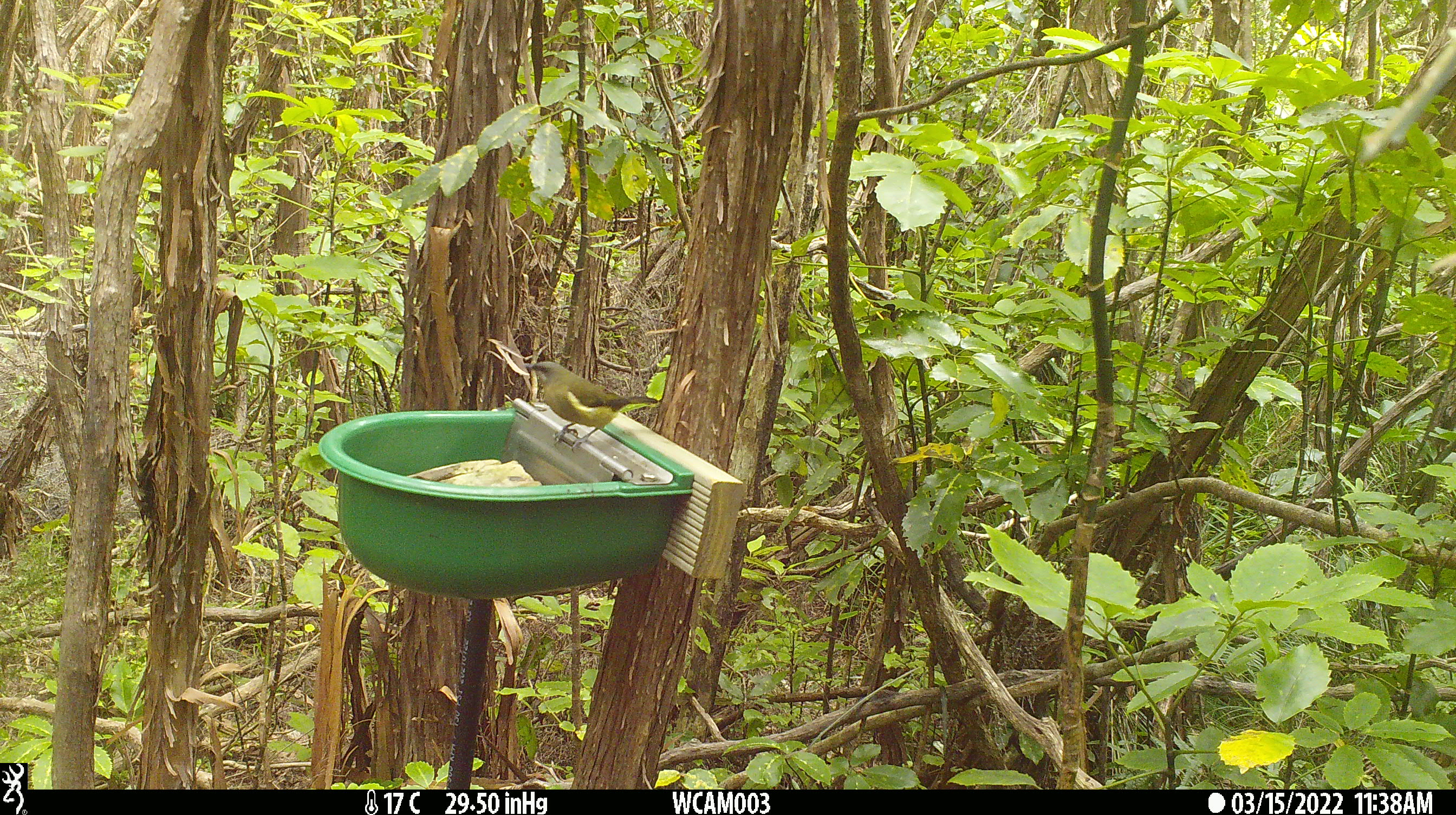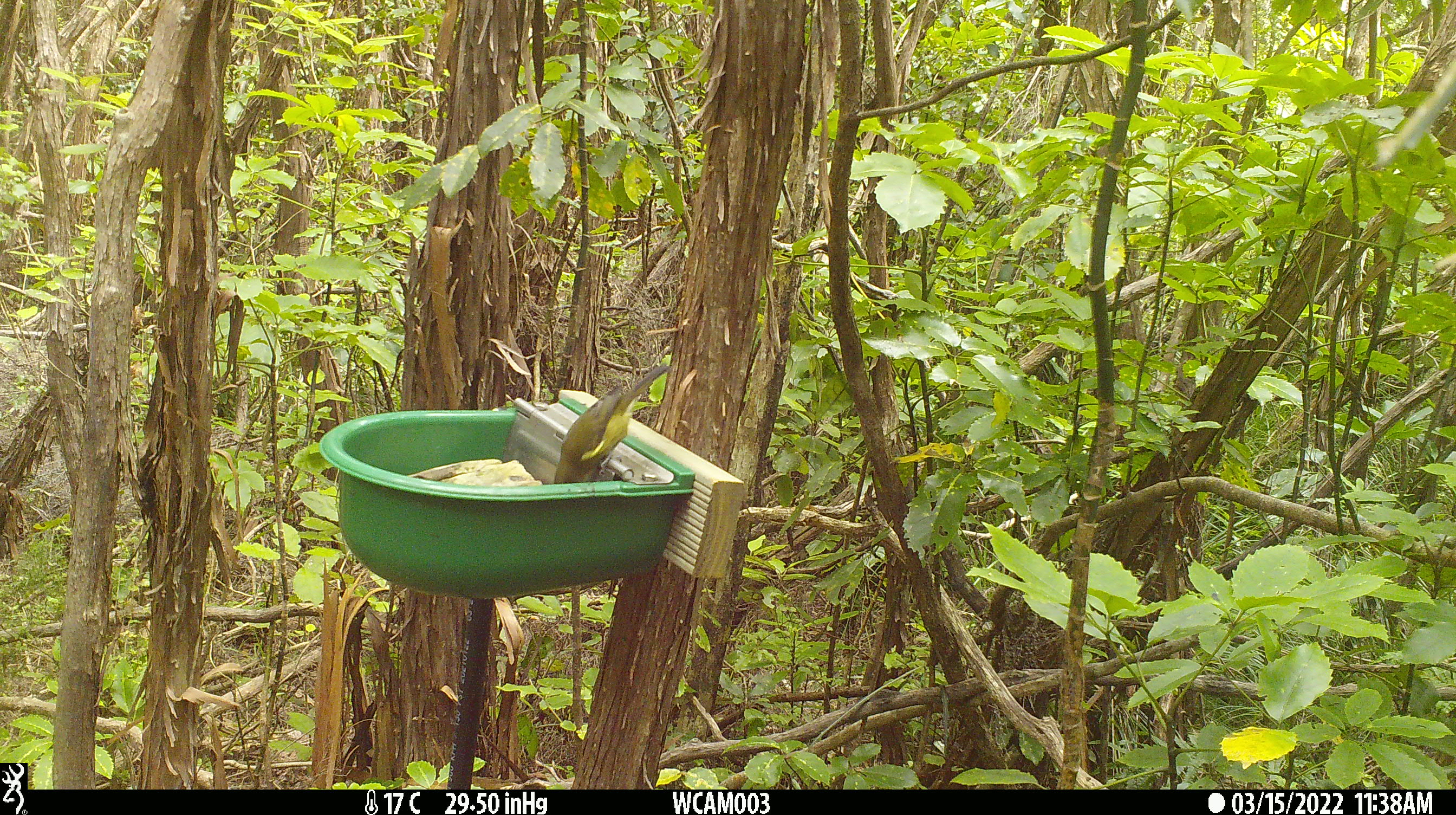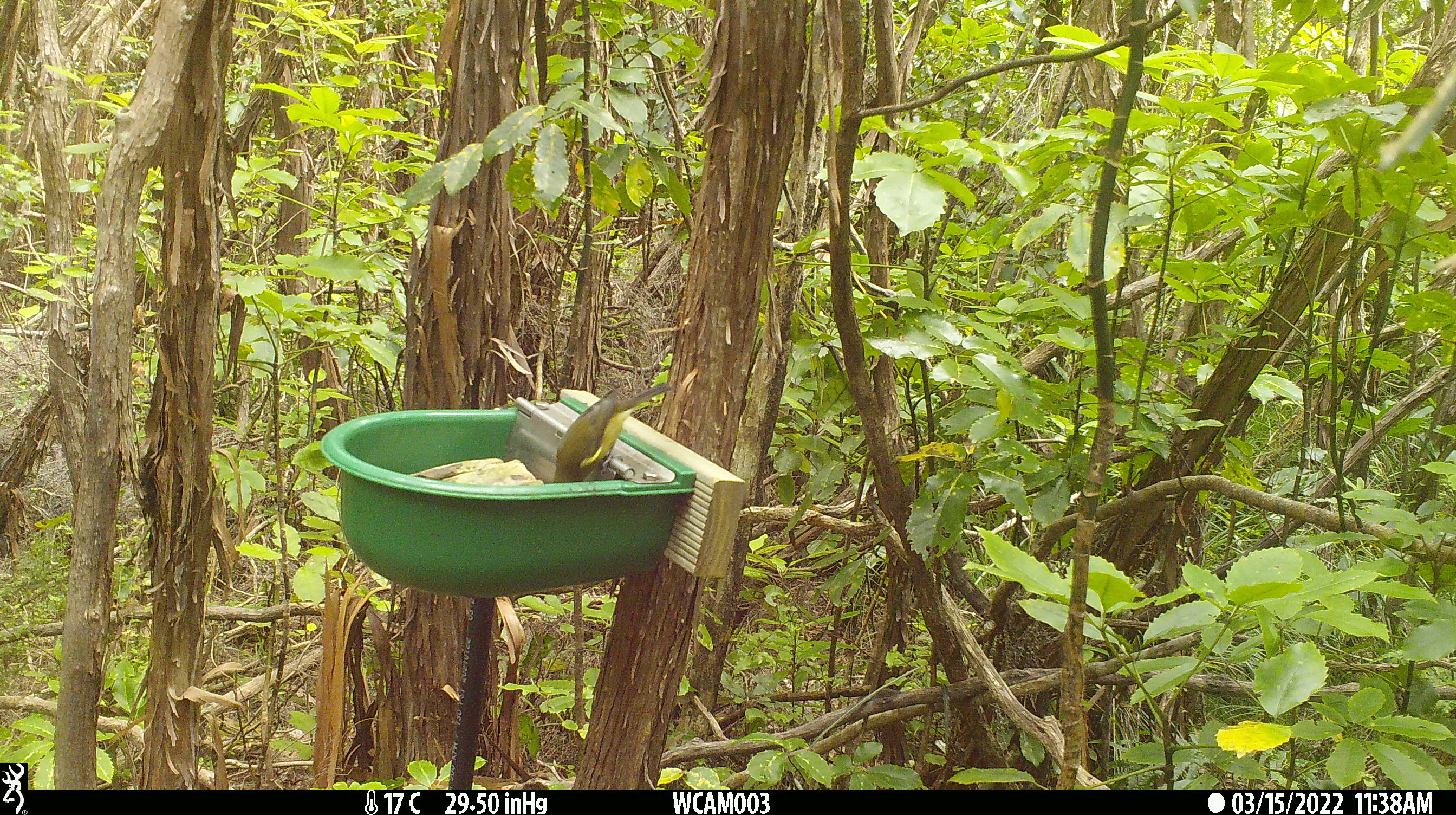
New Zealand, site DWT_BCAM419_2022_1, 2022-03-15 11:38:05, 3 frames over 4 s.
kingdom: Animalia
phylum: Chordata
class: Aves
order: Passeriformes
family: Meliphagidae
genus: Anthornis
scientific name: Anthornis melanura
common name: new zealand bellbird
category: bellbird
Bellbird (new zealand bellbird) (Anthornis melanura).